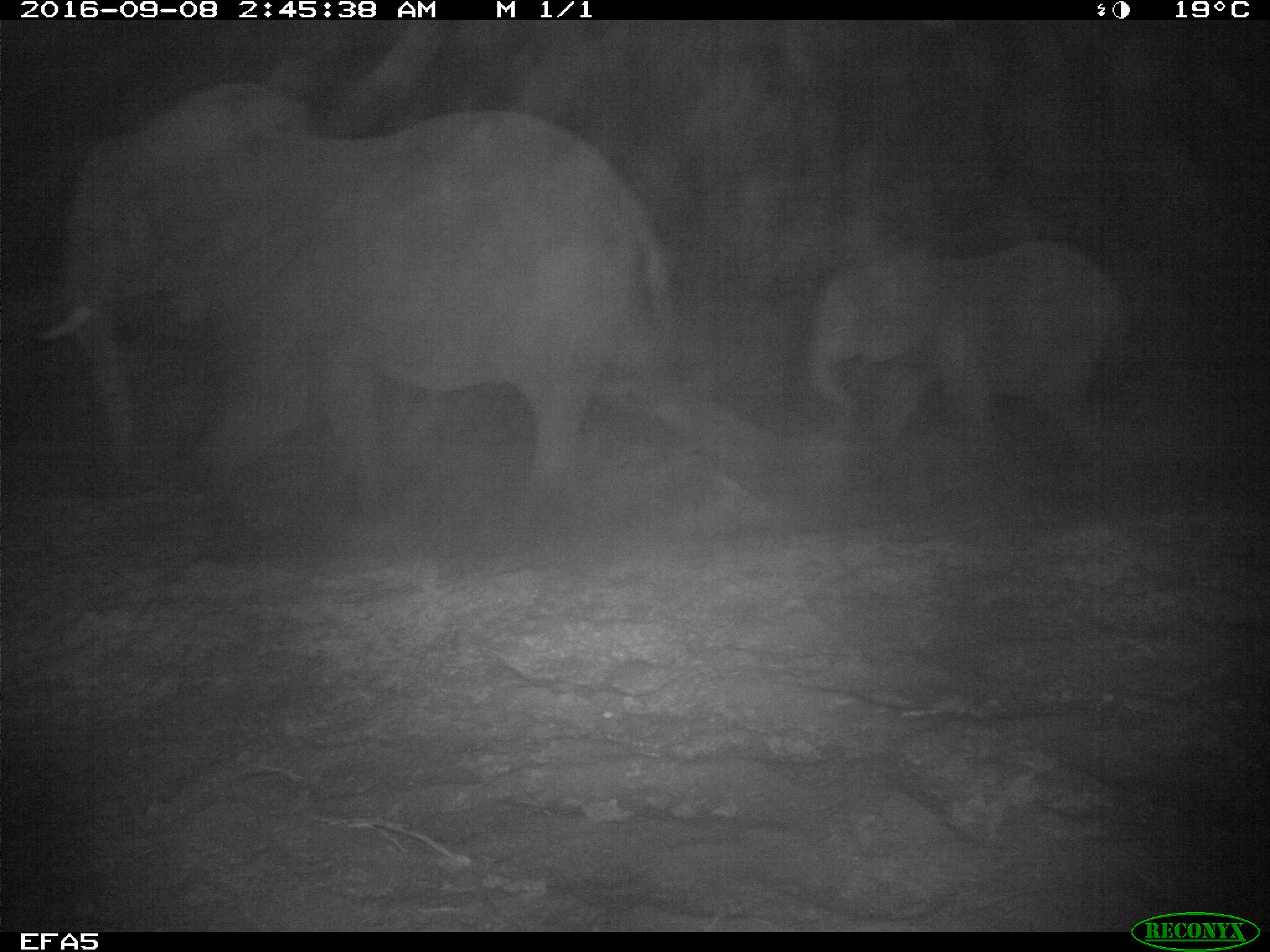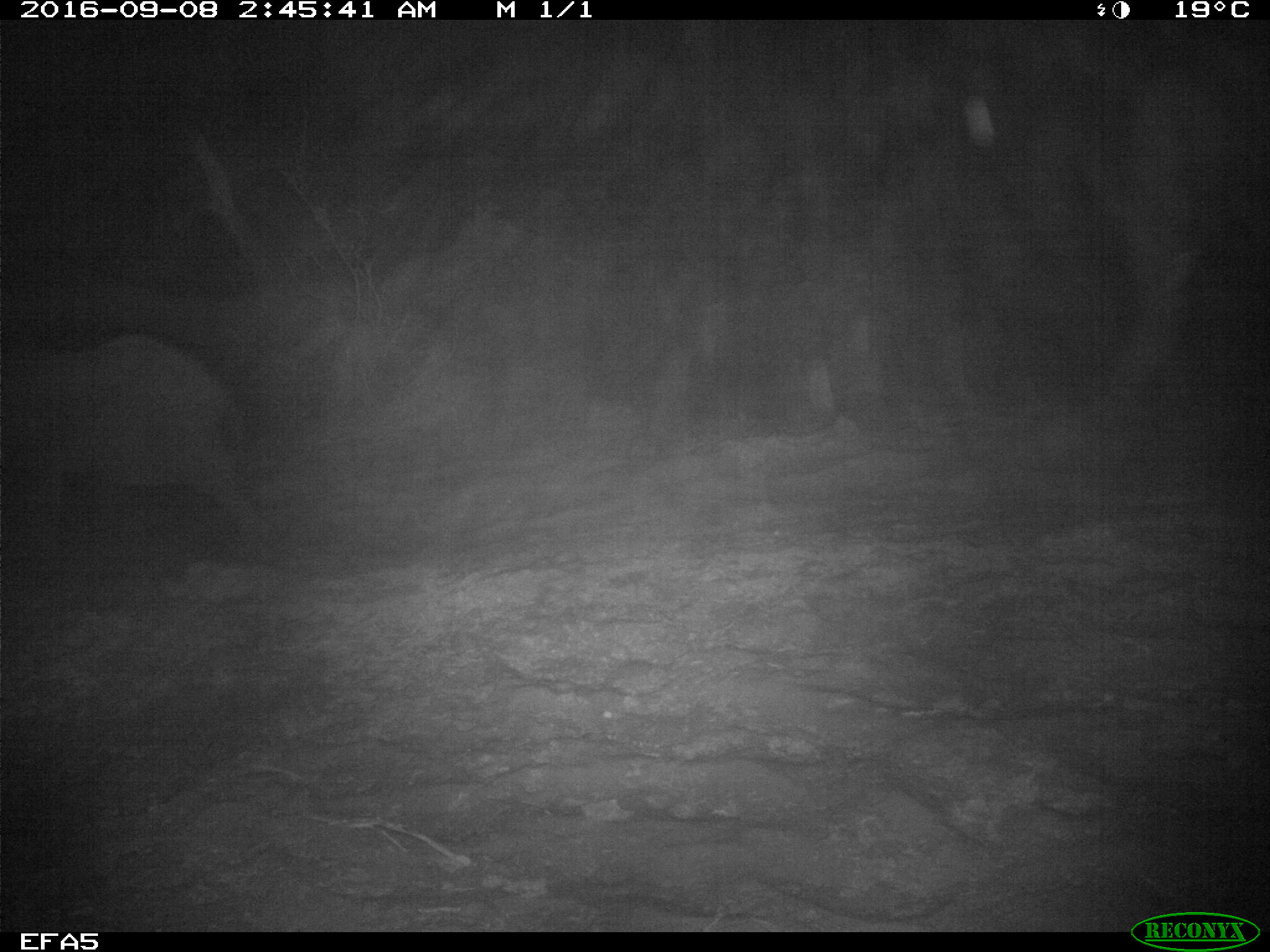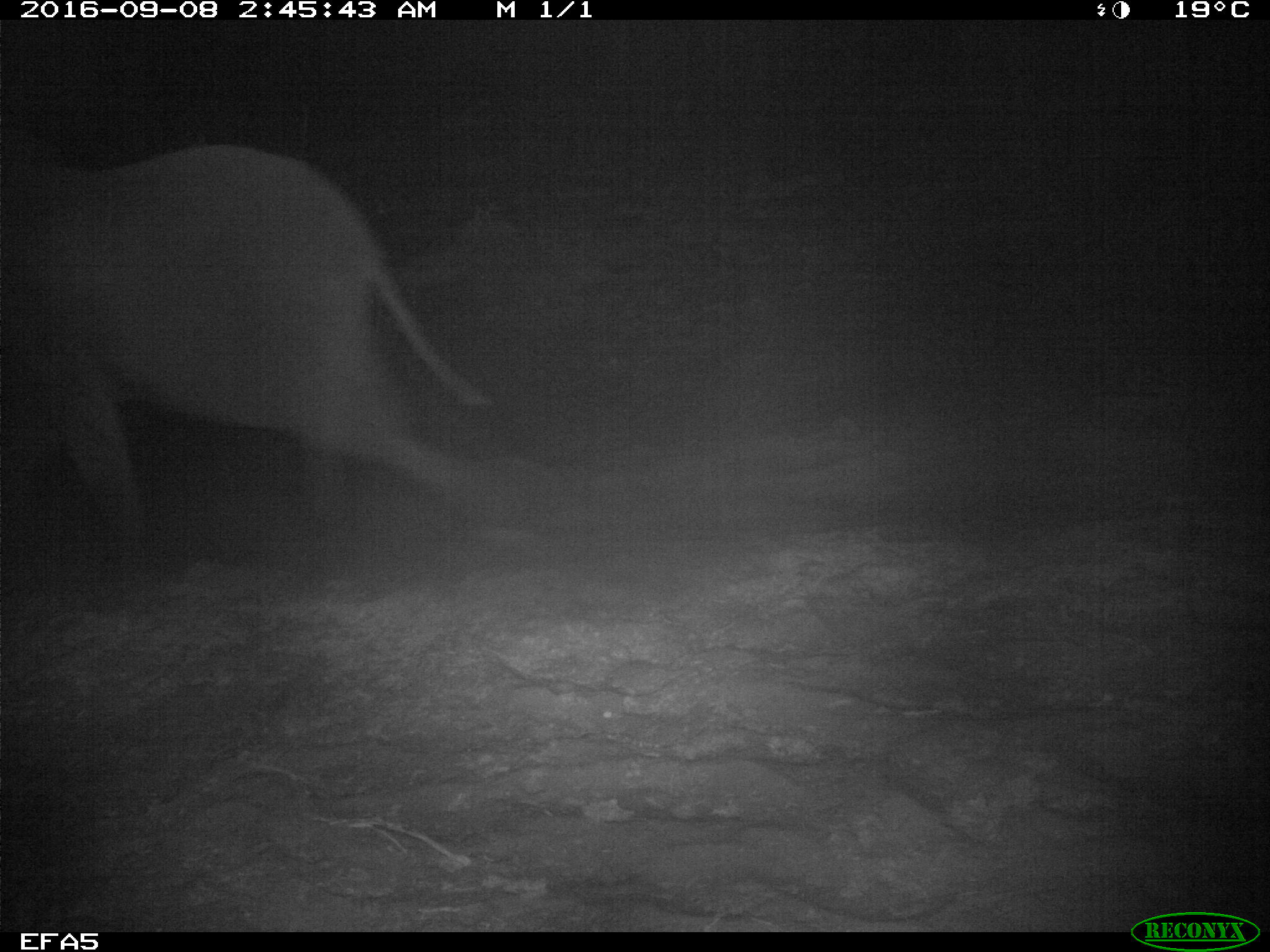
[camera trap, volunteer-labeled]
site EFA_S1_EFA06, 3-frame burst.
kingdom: Animalia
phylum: Chordata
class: Mammalia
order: Proboscidea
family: Elephantidae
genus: Loxodonta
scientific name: Loxodonta africana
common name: african bush elephant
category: elephant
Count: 2.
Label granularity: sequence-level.